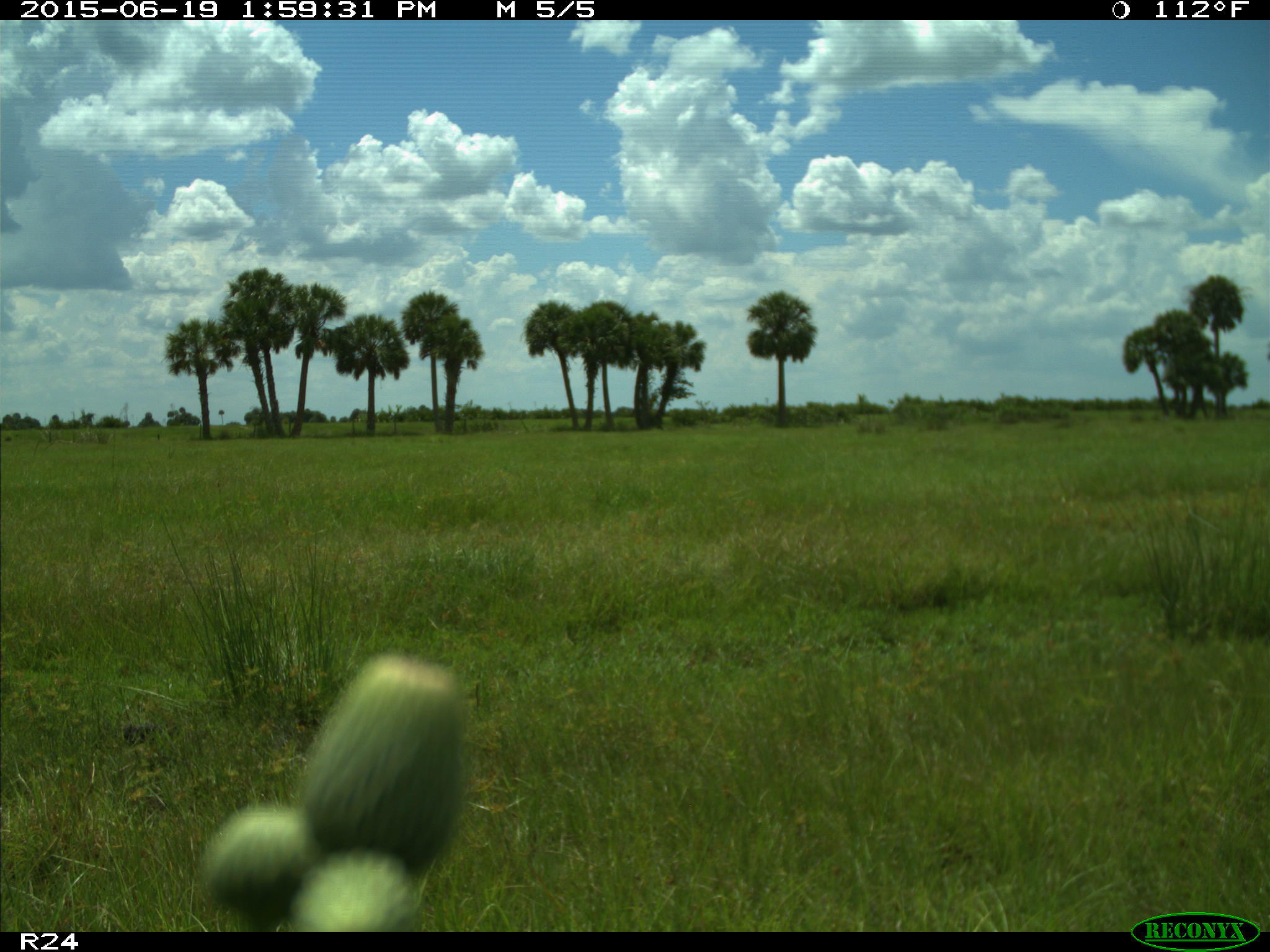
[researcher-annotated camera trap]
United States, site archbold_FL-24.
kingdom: Animalia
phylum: Chordata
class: Mammalia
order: Artiodactyla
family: Bovidae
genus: Bos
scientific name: Bos taurus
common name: domestic cow